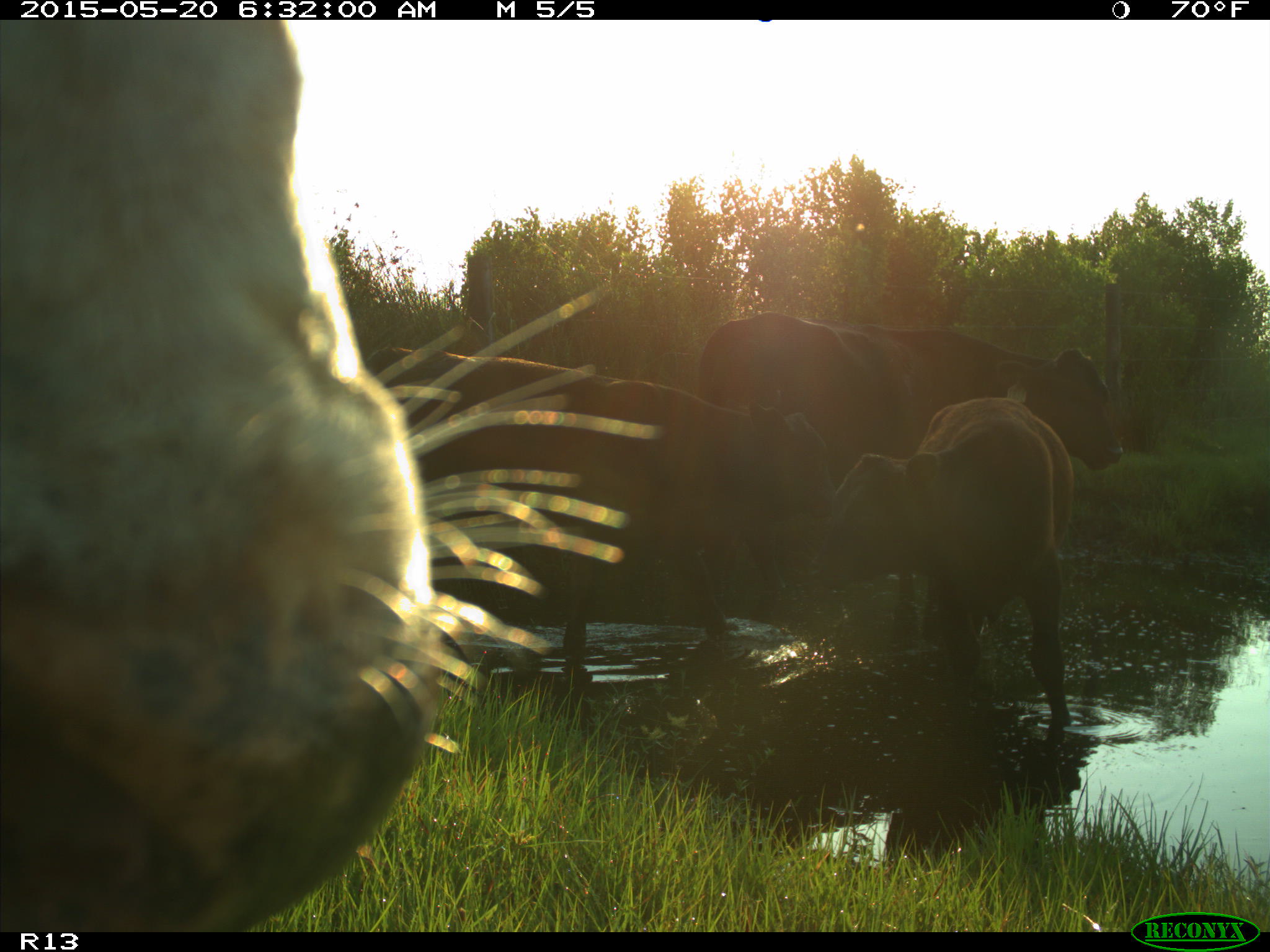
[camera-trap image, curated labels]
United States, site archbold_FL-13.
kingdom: Animalia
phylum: Chordata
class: Mammalia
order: Artiodactyla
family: Bovidae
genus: Bos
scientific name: Bos taurus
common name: domestic cow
Bos taurus (domestic cow).